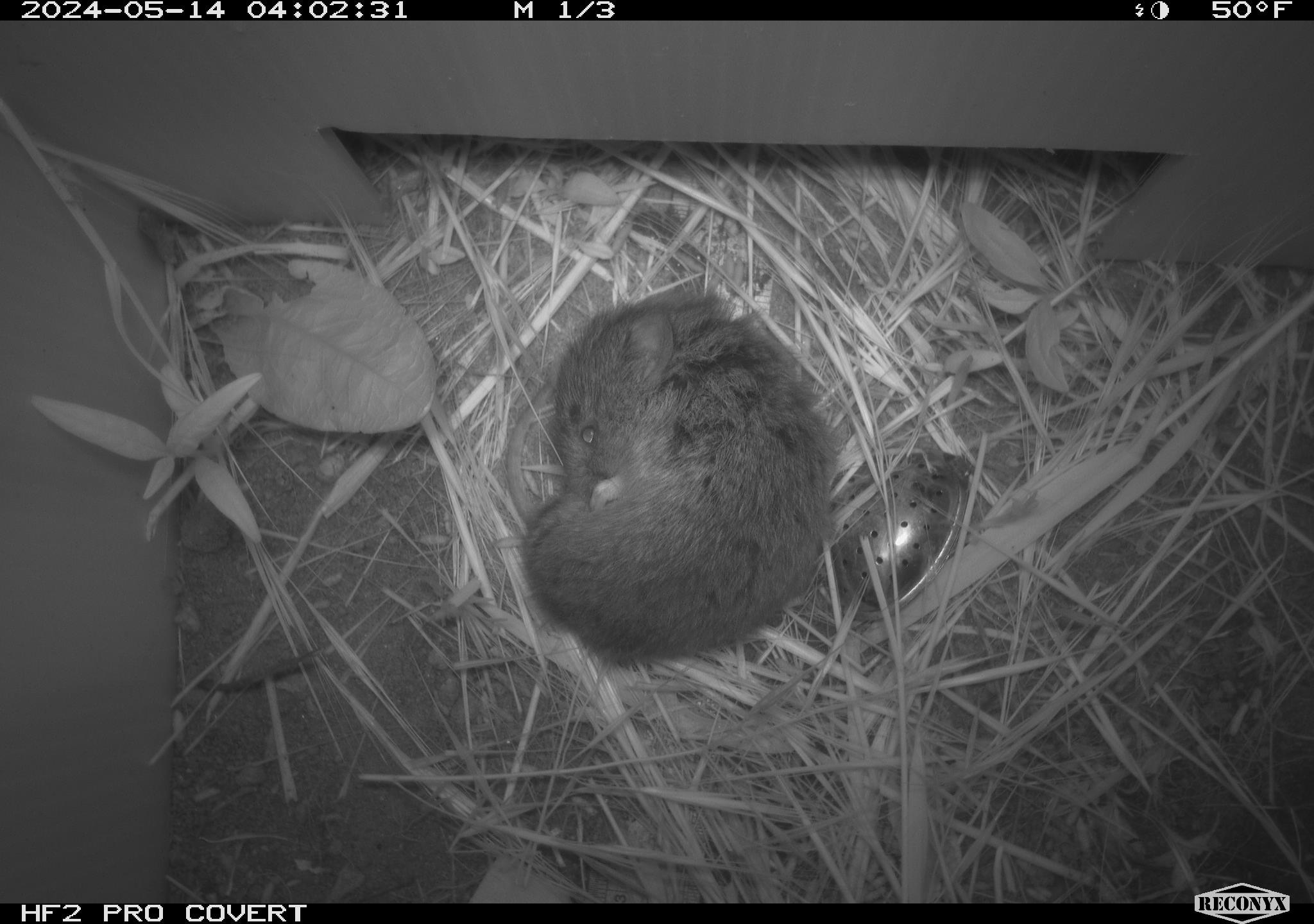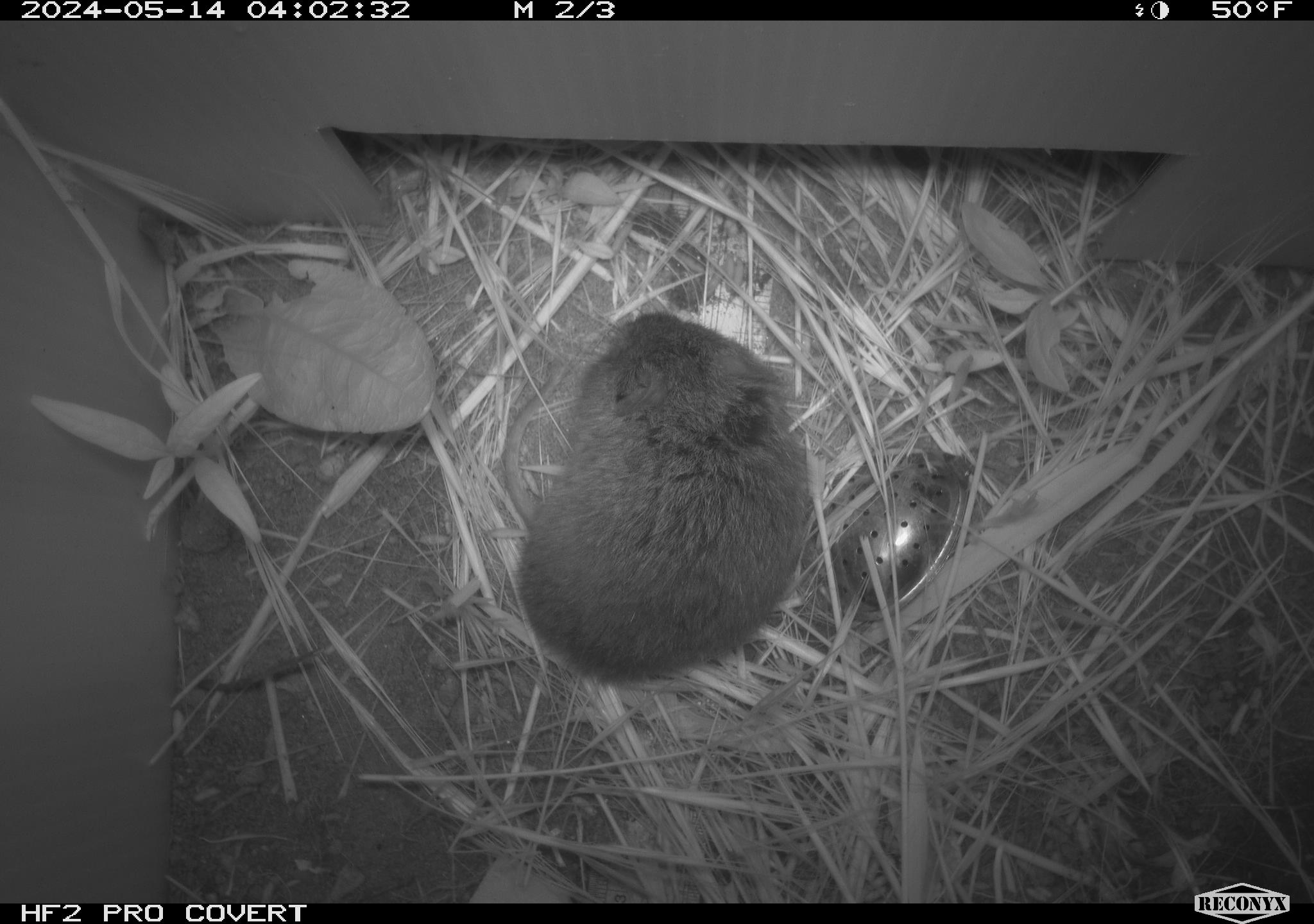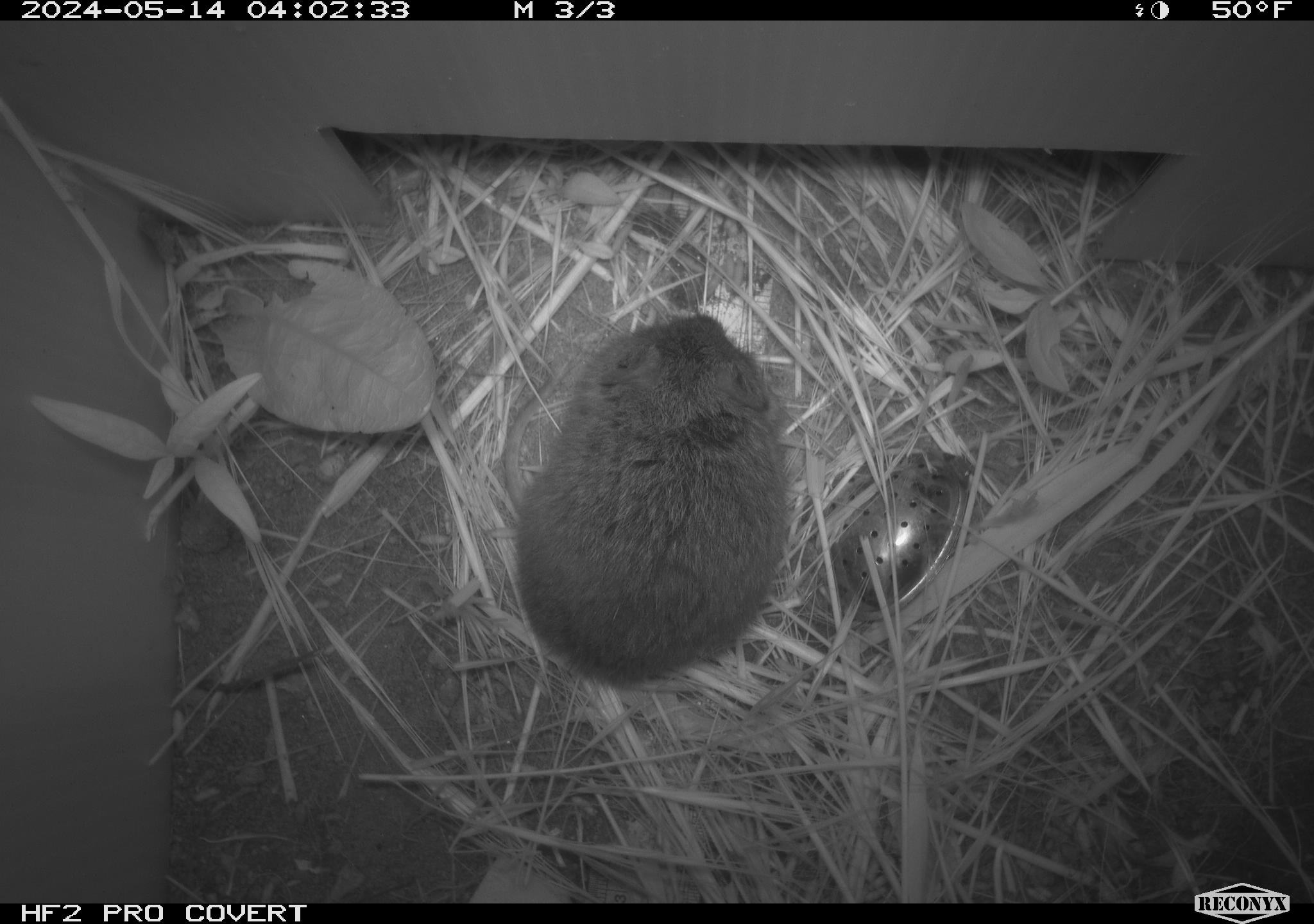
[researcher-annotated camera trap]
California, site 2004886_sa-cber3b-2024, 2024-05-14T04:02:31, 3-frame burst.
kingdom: Animalia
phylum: Chordata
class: Mammalia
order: Rodentia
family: Cricetidae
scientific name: Arvicolinae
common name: voles, lemmings, and muskrats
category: arvicolinae subfamily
Arvicolinae subfamily (voles, lemmings, and muskrats) (Arvicolinae).